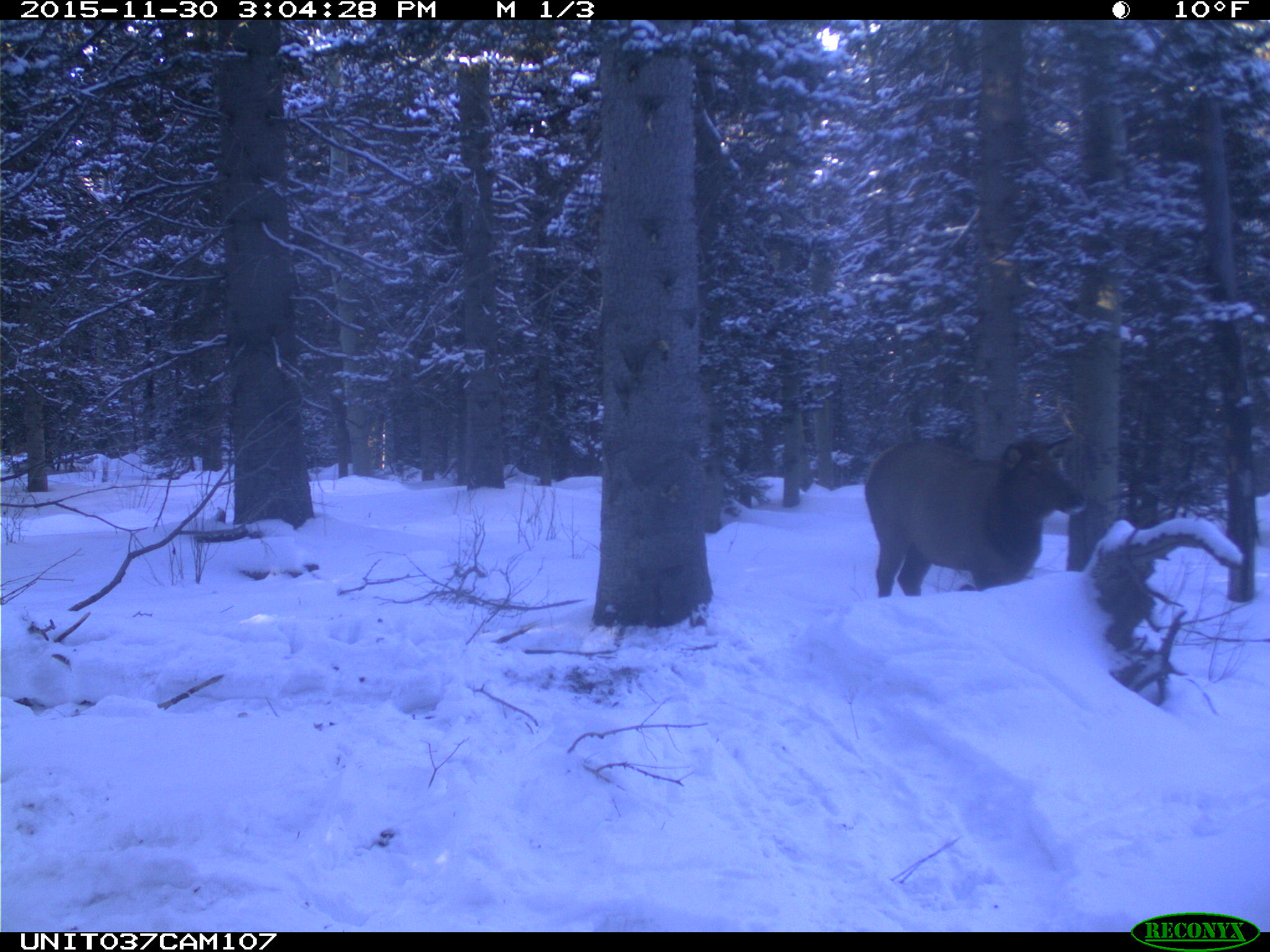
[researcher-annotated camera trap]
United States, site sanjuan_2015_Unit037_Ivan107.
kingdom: Animalia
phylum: Chordata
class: Mammalia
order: Artiodactyla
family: Cervidae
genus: Cervus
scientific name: Cervus elaphus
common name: red deer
Cervus elaphus (red deer).